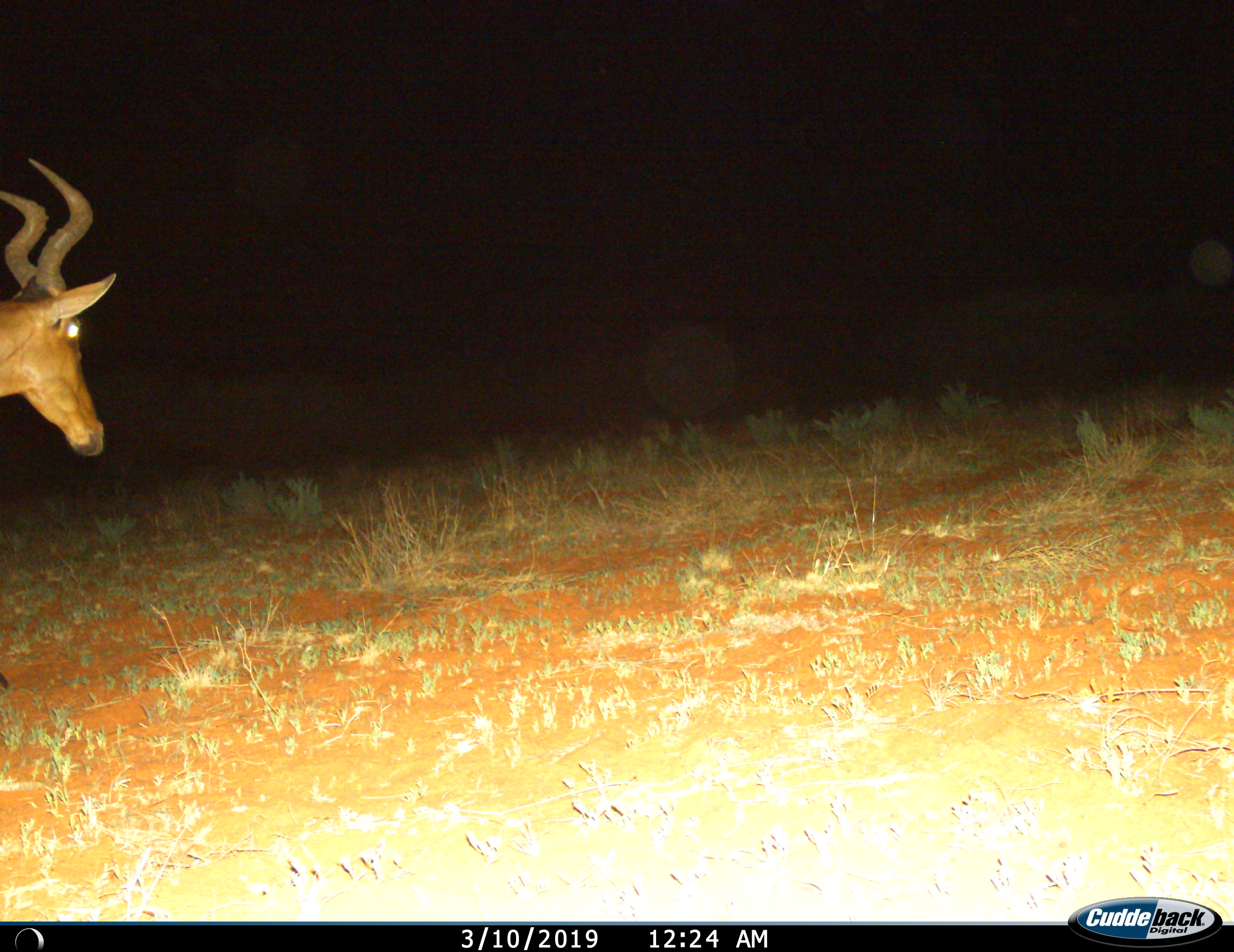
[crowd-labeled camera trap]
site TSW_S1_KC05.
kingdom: Animalia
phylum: Chordata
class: Mammalia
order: Artiodactyla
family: Bovidae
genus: Alcelaphus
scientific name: Alcelaphus buselaphus caama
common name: red hartebeest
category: hartebeestred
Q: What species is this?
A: Hartebeestred (red hartebeest) (Alcelaphus buselaphus caama).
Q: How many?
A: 1.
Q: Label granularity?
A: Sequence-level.